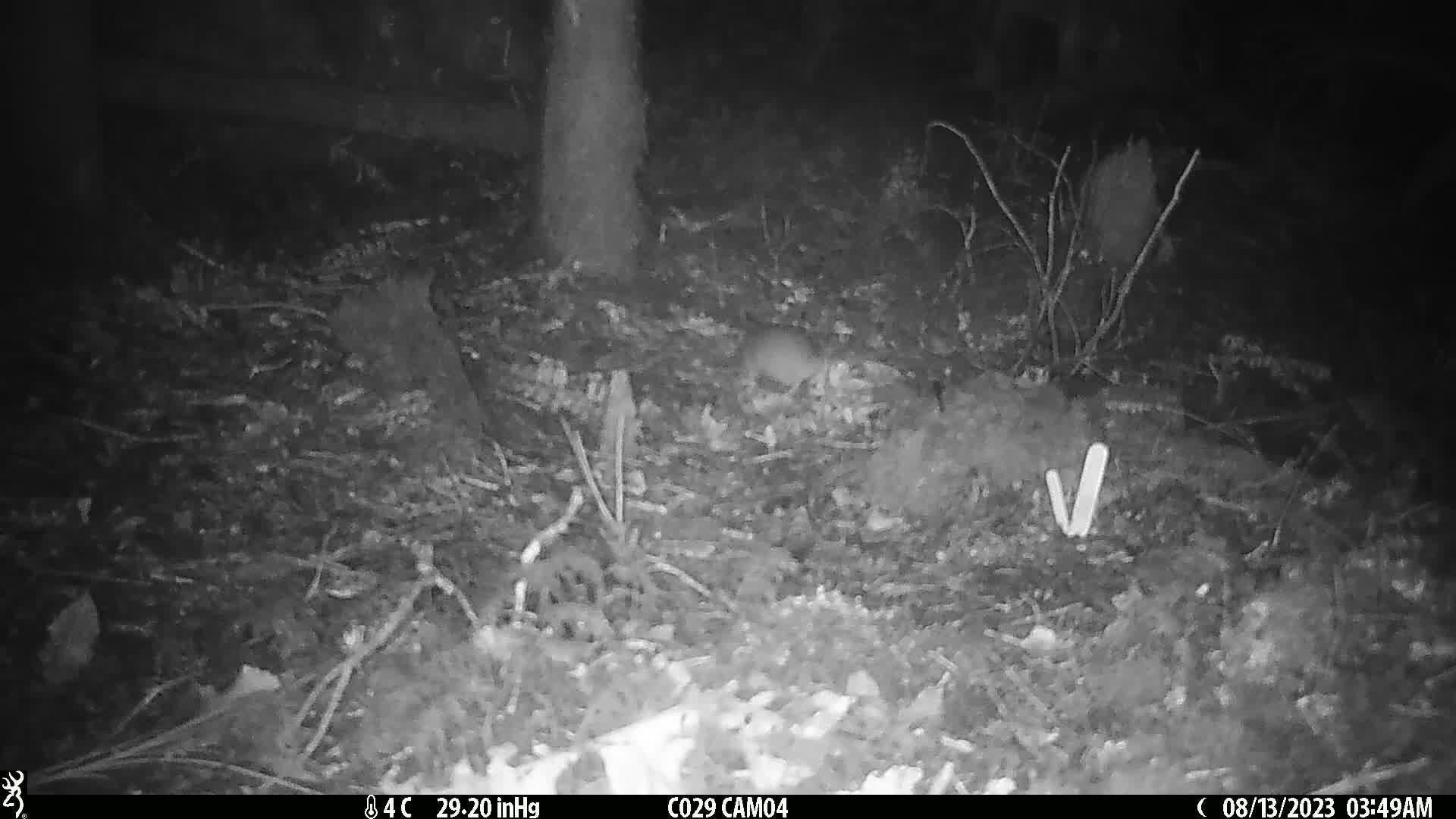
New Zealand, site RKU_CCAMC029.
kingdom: Animalia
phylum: Chordata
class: Mammalia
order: Rodentia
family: Muridae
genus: Rattus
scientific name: Rattus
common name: rat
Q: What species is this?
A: Rat (Rattus).